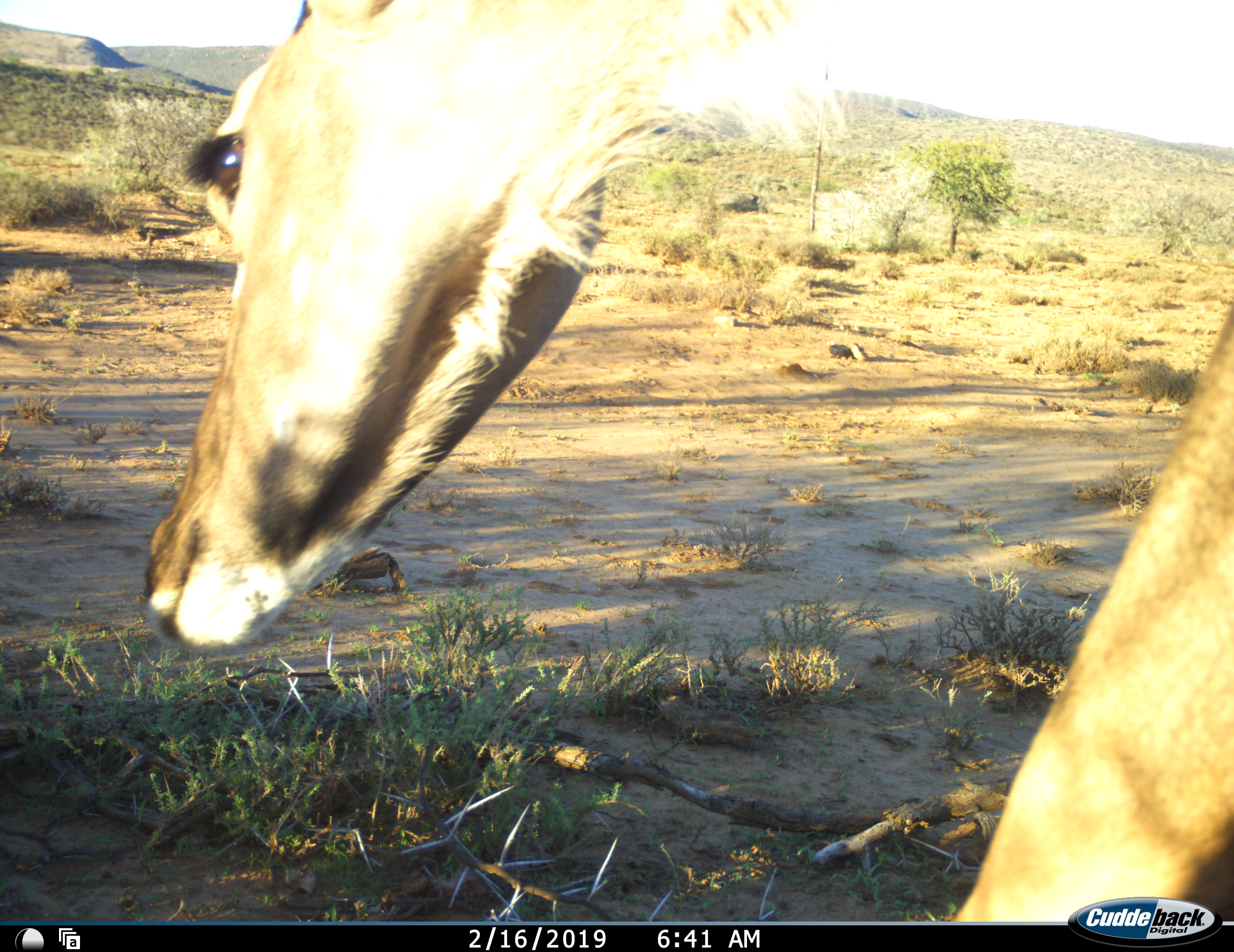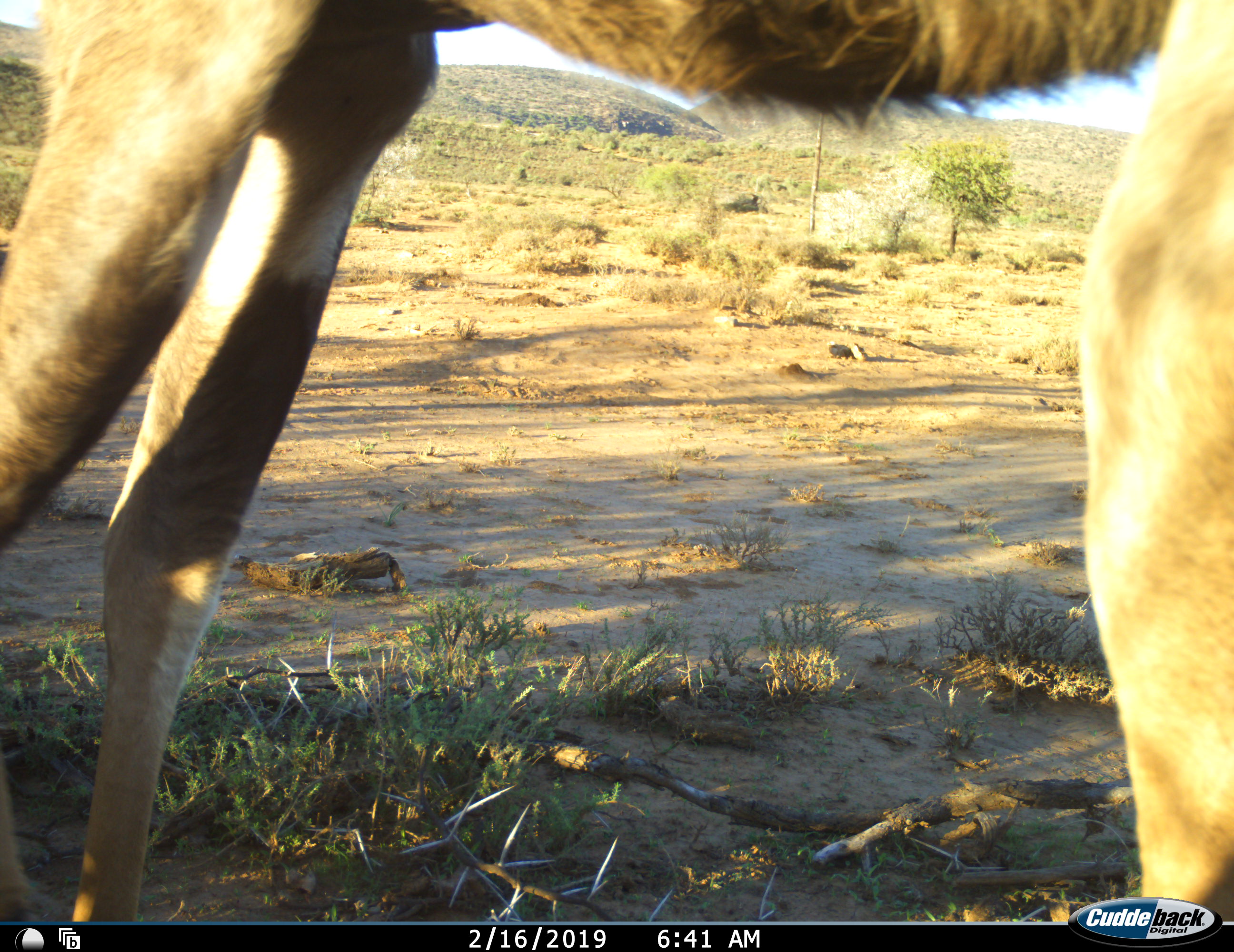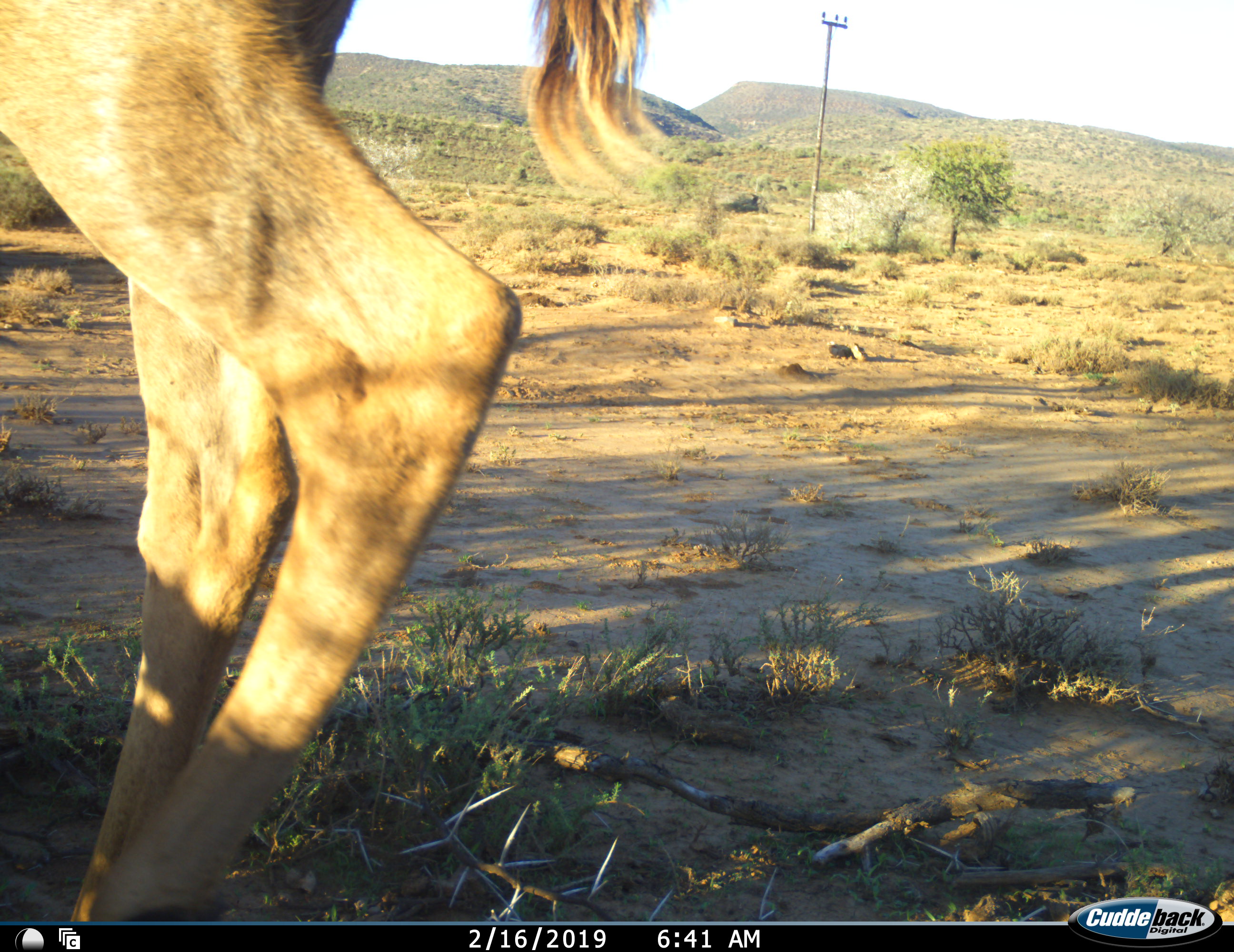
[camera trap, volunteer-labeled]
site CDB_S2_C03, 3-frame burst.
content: unidentified animal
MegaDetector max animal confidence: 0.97